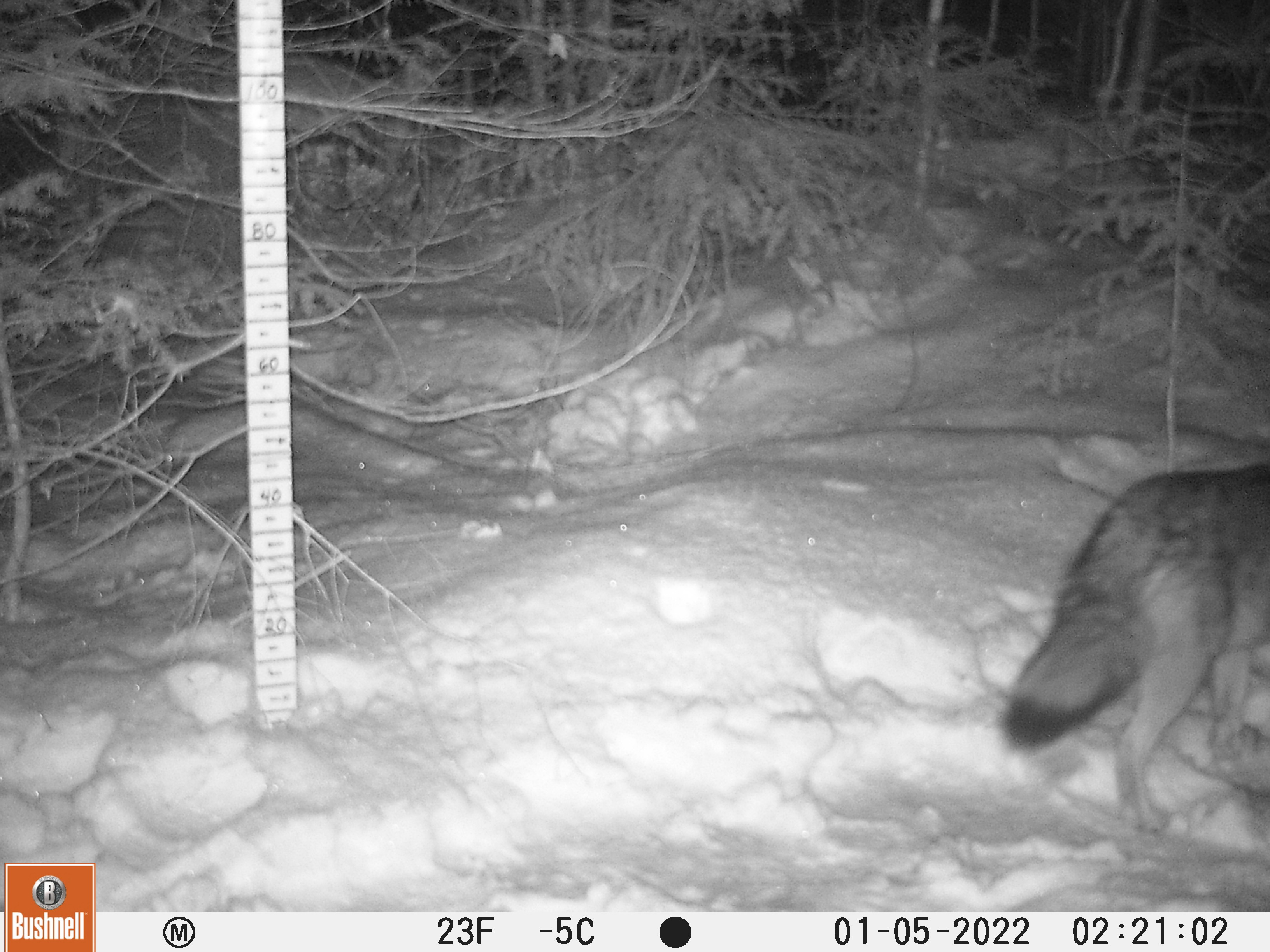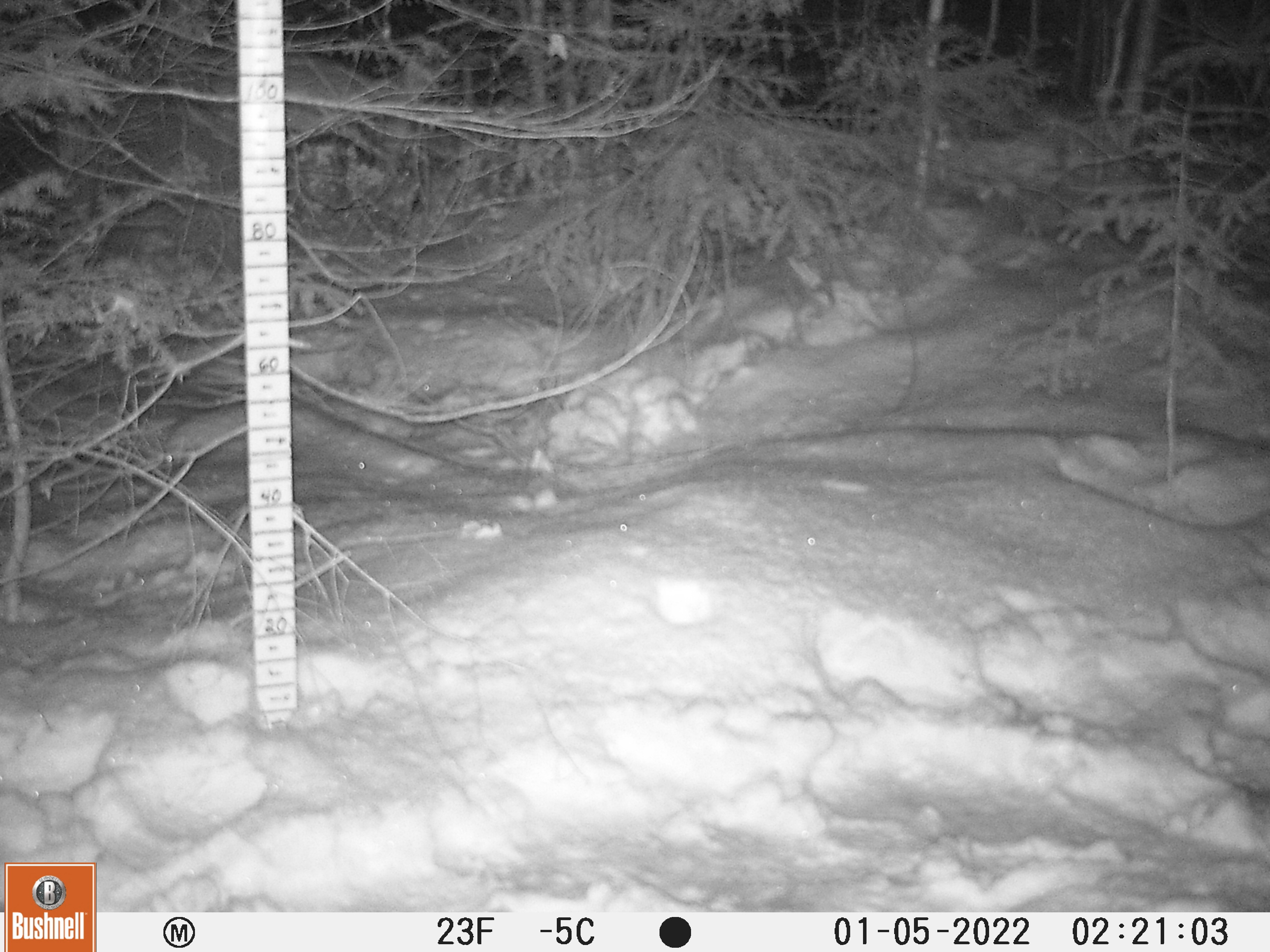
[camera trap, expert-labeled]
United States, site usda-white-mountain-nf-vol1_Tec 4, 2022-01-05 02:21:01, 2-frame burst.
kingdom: Animalia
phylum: Chordata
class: Mammalia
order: Carnivora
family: Canidae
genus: Canis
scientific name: Canis latrans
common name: coyote